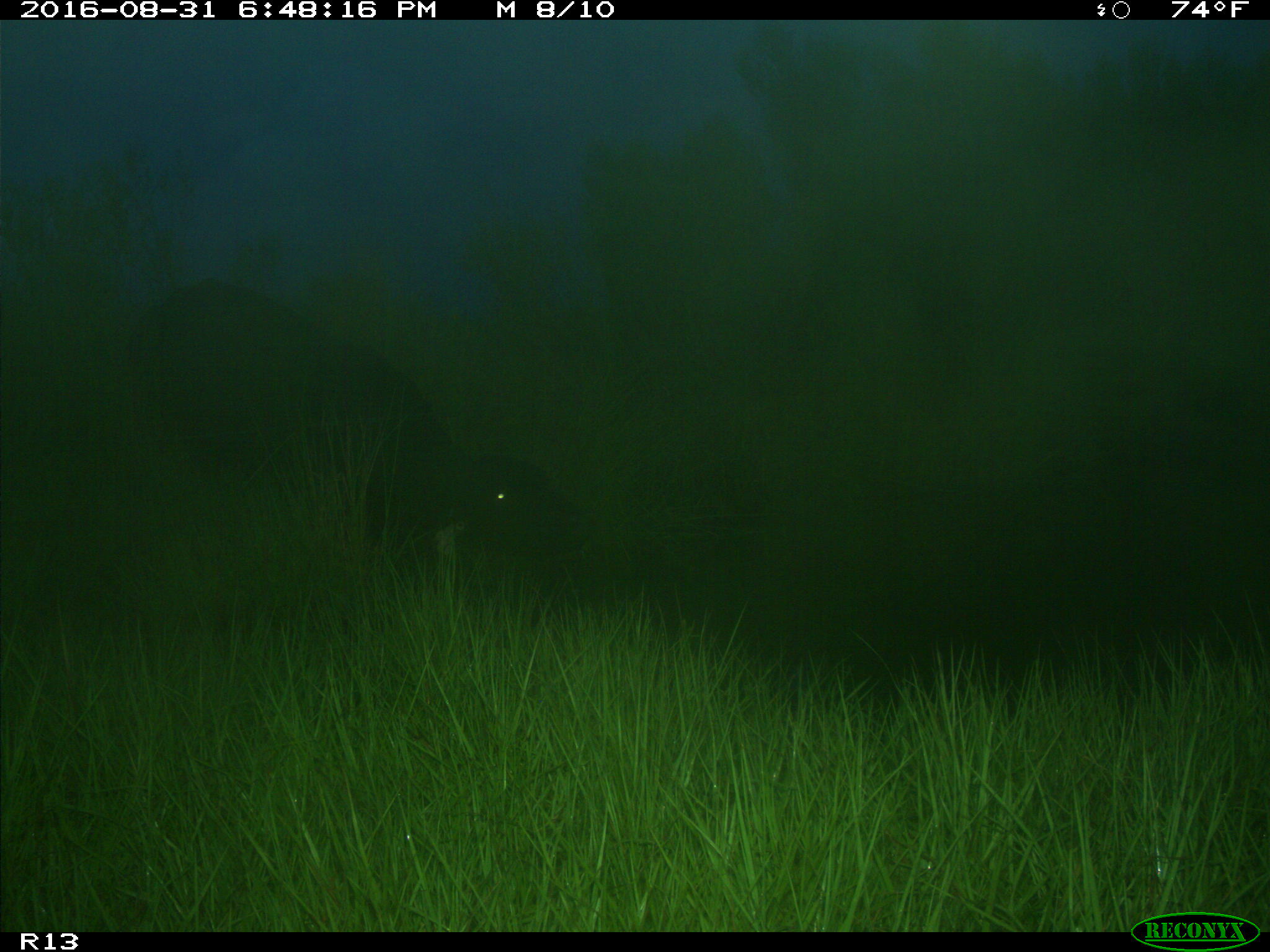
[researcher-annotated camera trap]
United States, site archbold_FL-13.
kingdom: Animalia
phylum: Chordata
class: Mammalia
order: Artiodactyla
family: Bovidae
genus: Bos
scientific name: Bos taurus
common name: domestic cow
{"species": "Bos taurus (domestic cow)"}